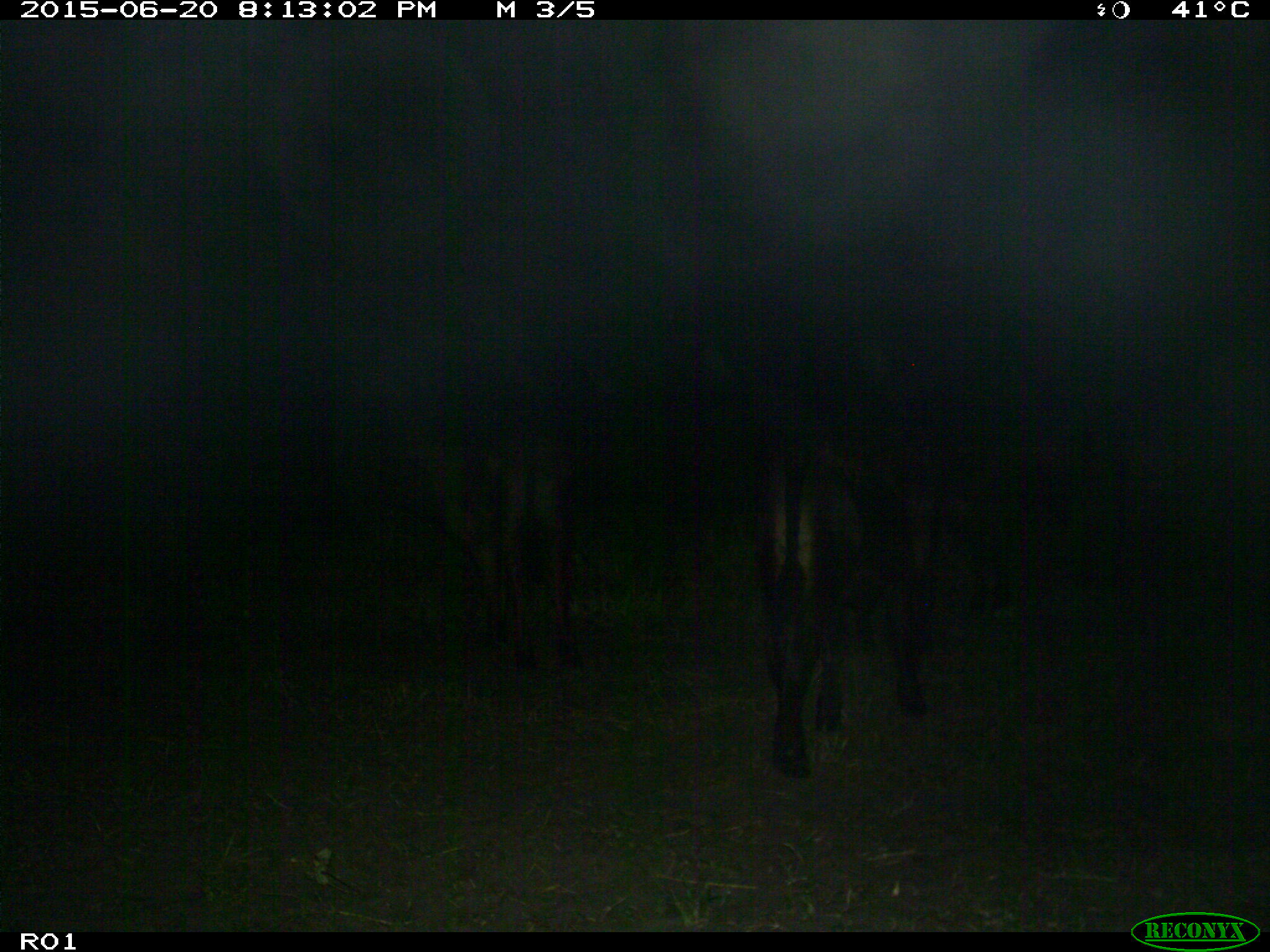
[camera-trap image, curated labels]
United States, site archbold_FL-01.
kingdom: Animalia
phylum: Chordata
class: Mammalia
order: Artiodactyla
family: Bovidae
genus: Bos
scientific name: Bos taurus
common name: domestic cow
Bos taurus (domestic cow).